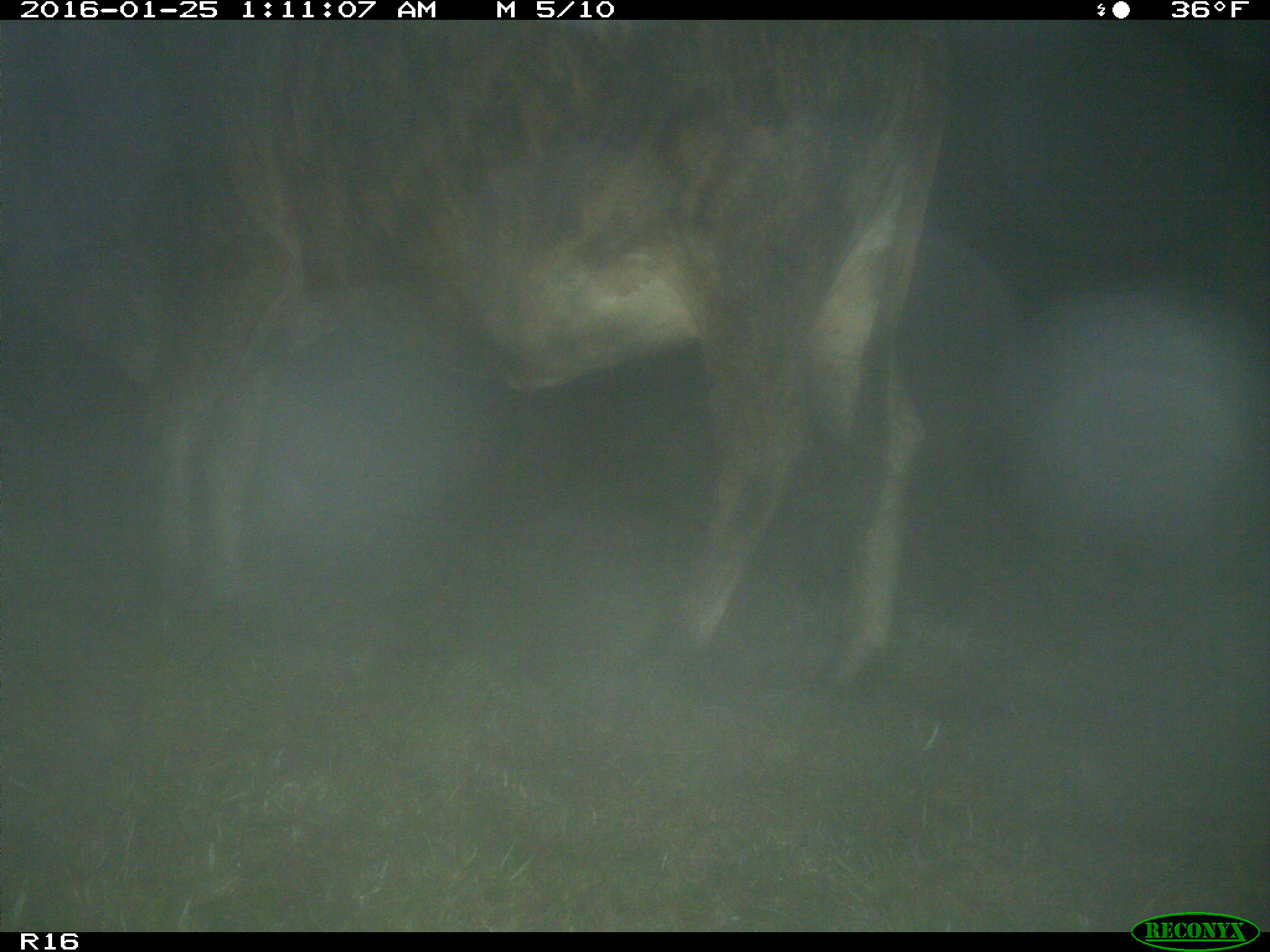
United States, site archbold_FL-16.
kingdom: Animalia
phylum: Chordata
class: Mammalia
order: Artiodactyla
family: Bovidae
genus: Bos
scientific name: Bos taurus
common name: domestic cow